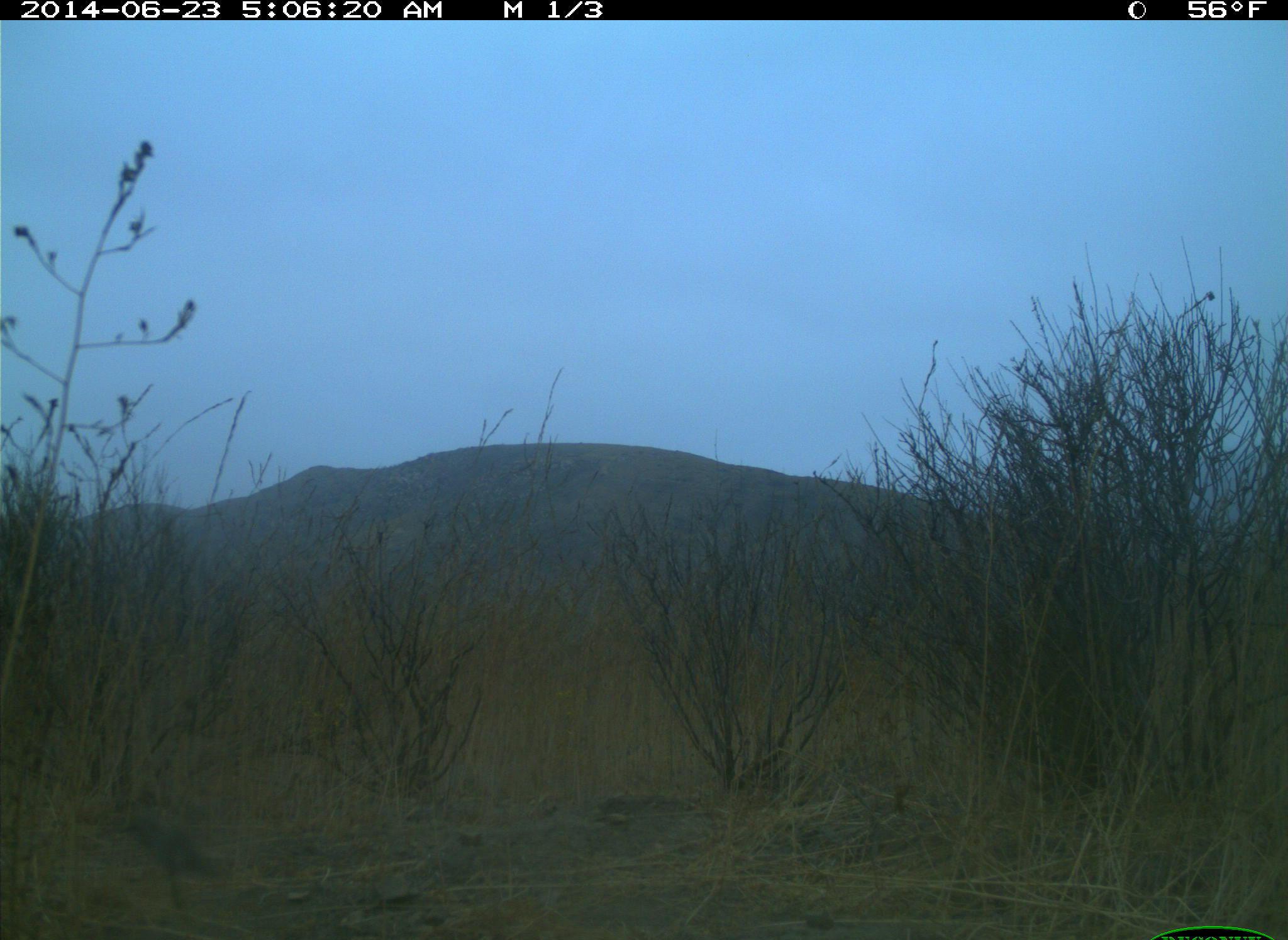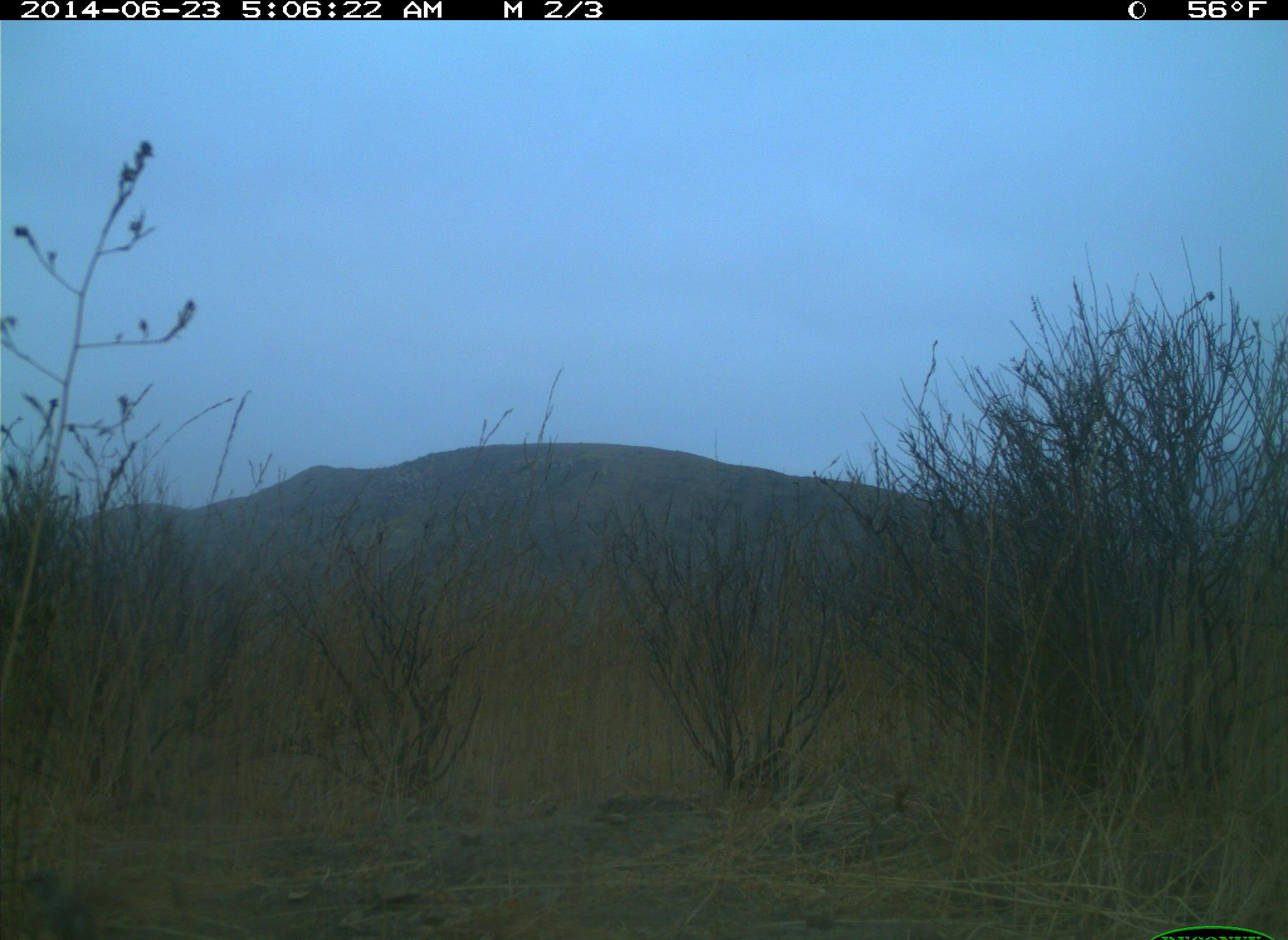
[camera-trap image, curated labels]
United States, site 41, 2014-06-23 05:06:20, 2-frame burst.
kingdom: Animalia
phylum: Chordata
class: Aves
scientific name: Aves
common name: bird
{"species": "bird (Aves)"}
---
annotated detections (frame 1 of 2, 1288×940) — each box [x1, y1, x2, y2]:
bird: [118, 812, 220, 883]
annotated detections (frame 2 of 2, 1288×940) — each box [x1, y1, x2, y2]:
bird: [25, 870, 99, 940]